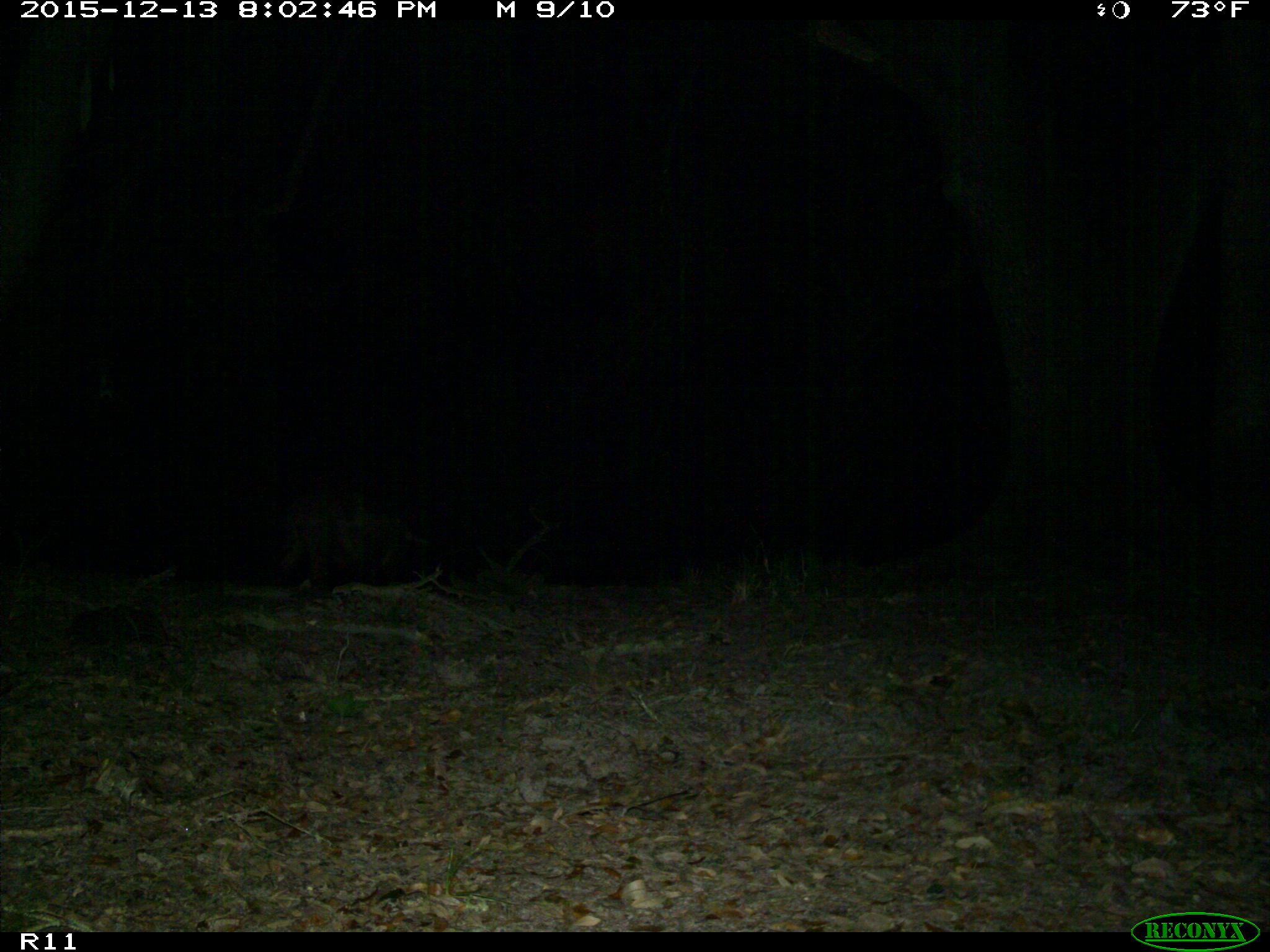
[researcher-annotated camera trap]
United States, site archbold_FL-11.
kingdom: Animalia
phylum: Chordata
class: Mammalia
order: Artiodactyla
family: Suidae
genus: Sus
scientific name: Sus scrofa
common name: wild boar